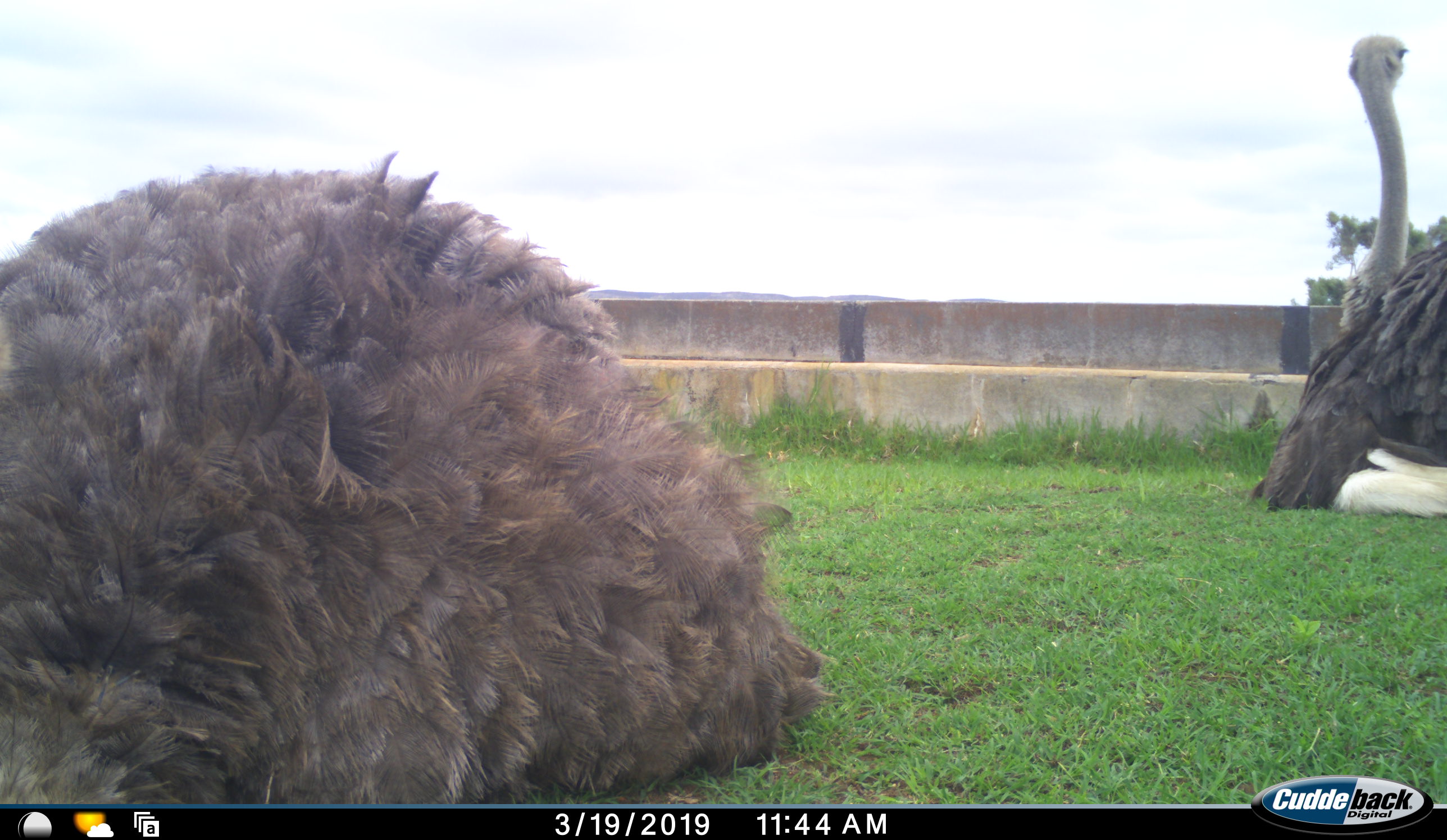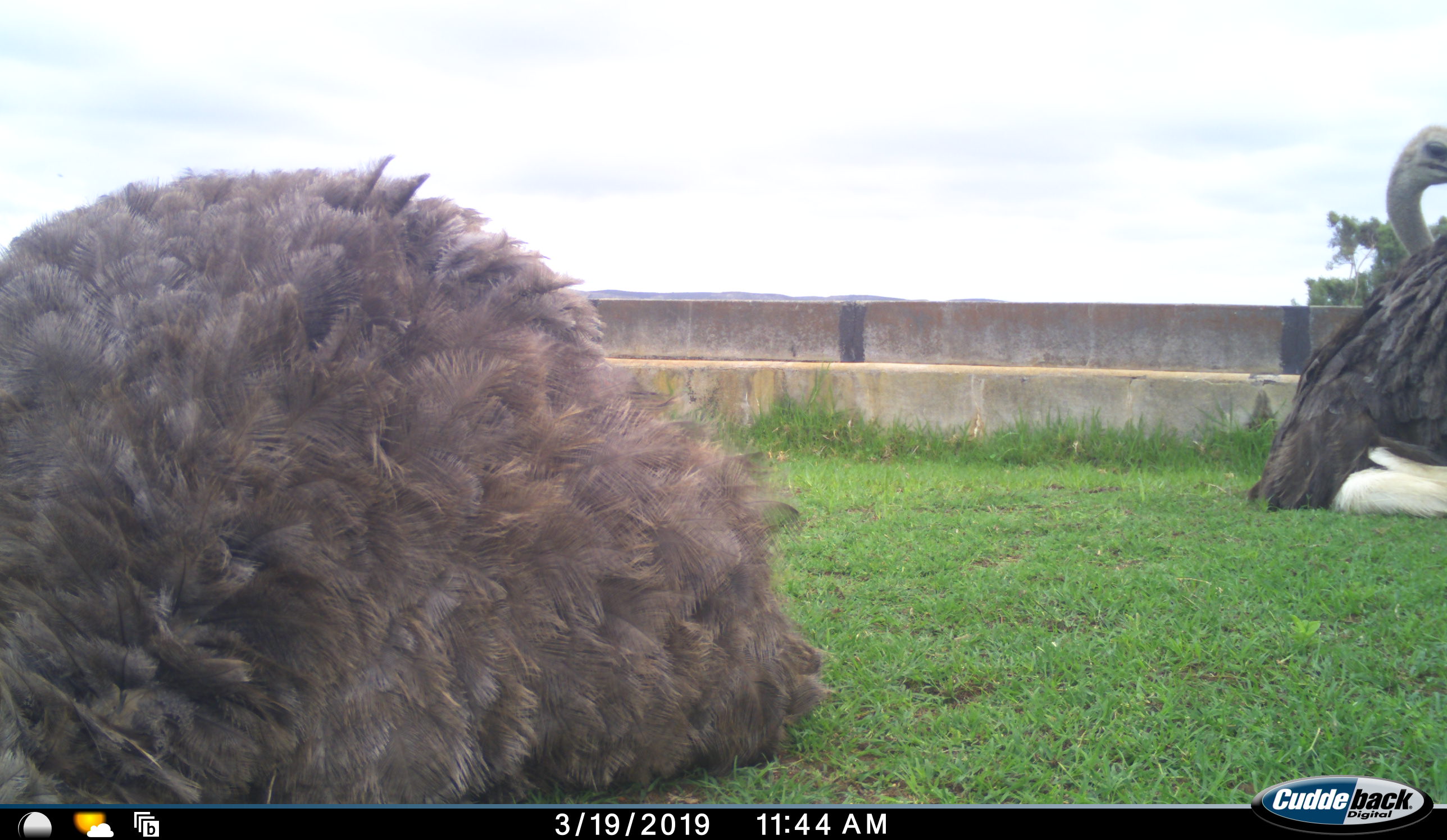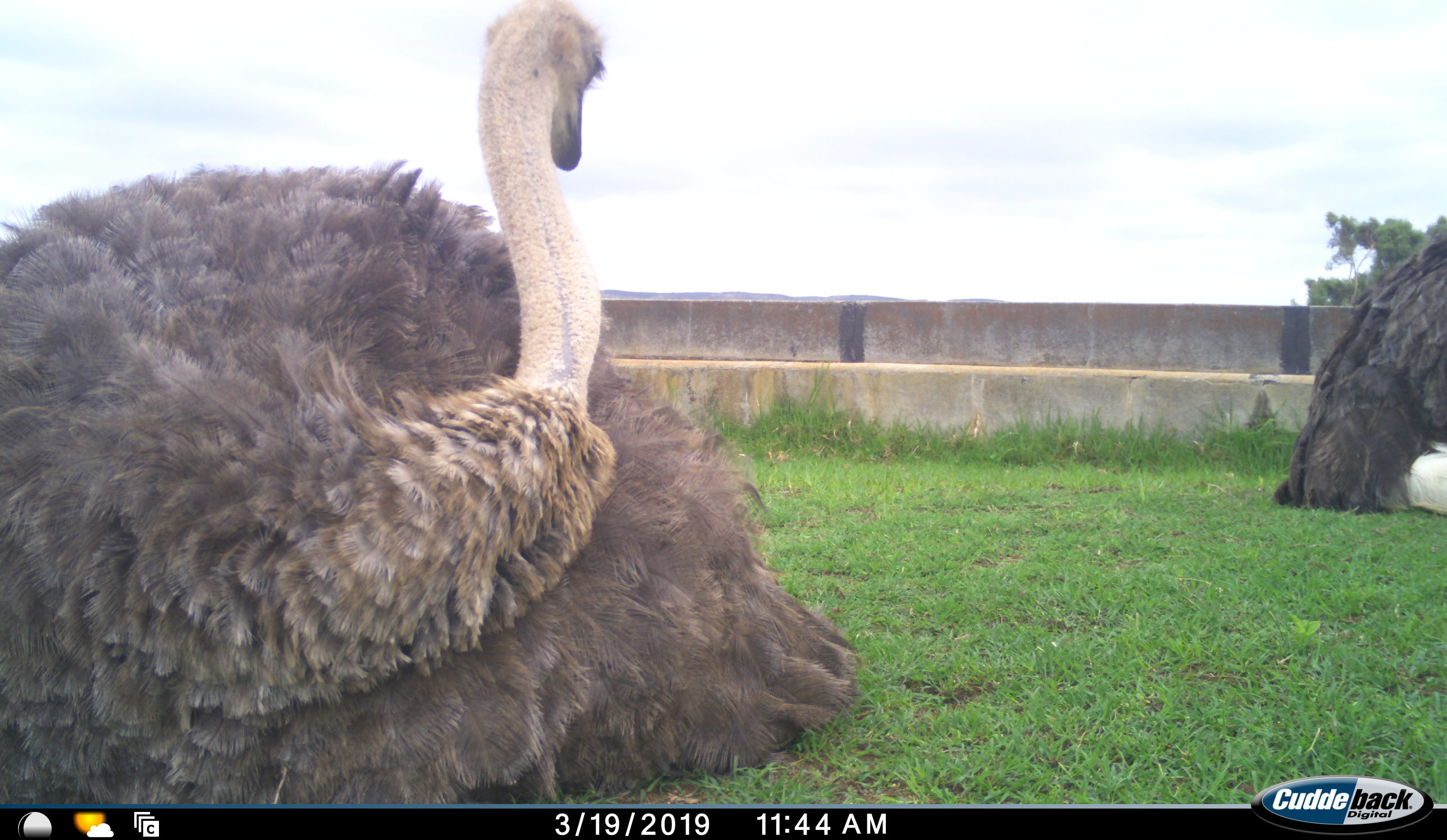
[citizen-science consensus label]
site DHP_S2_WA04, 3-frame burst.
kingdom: Animalia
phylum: Chordata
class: Aves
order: Struthioniformes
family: Struthionidae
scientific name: Struthionidae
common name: ostrich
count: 2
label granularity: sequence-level